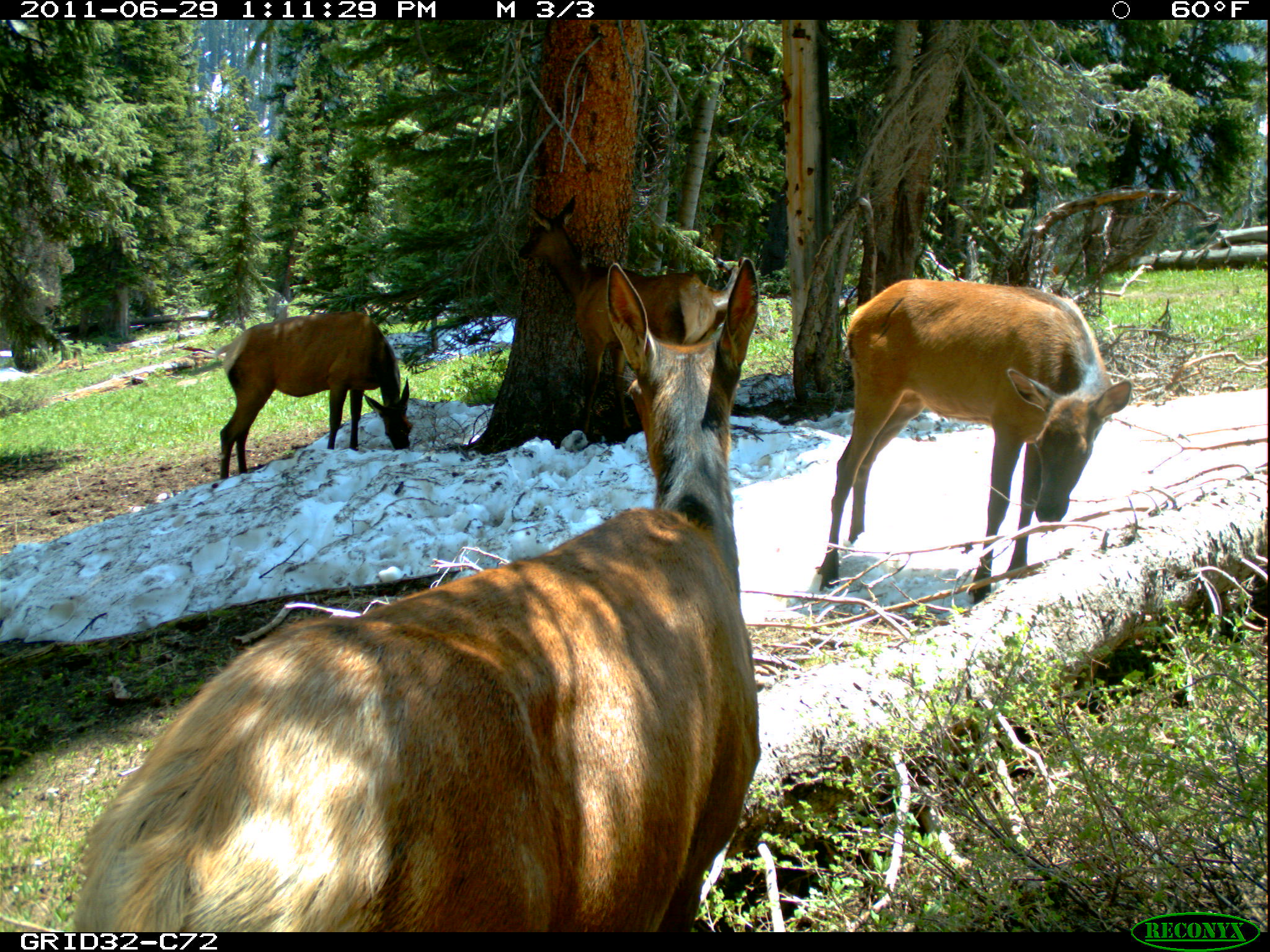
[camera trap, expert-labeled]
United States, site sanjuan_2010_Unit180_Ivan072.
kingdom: Animalia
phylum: Chordata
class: Mammalia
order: Artiodactyla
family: Cervidae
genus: Cervus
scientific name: Cervus elaphus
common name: red deer